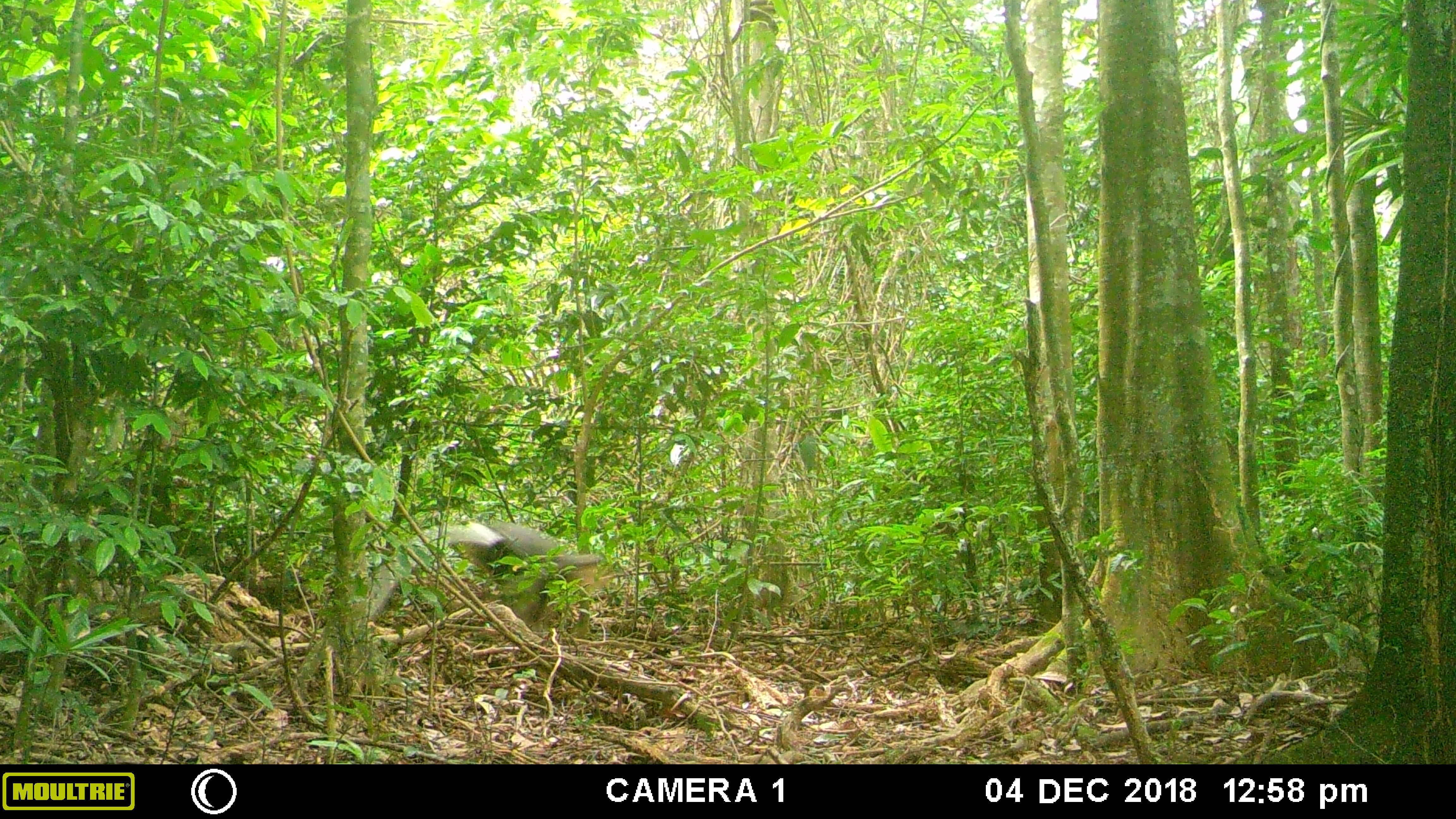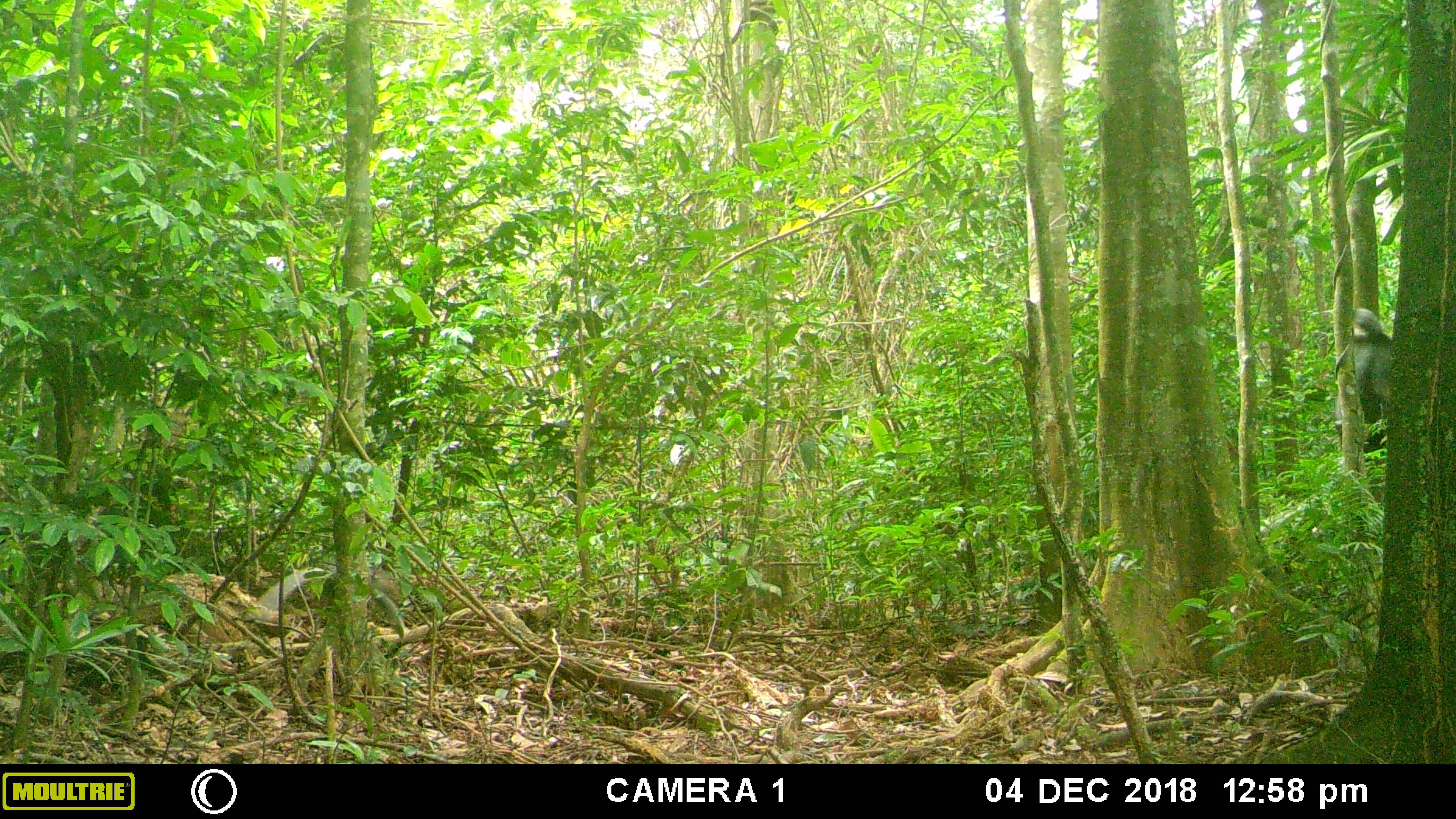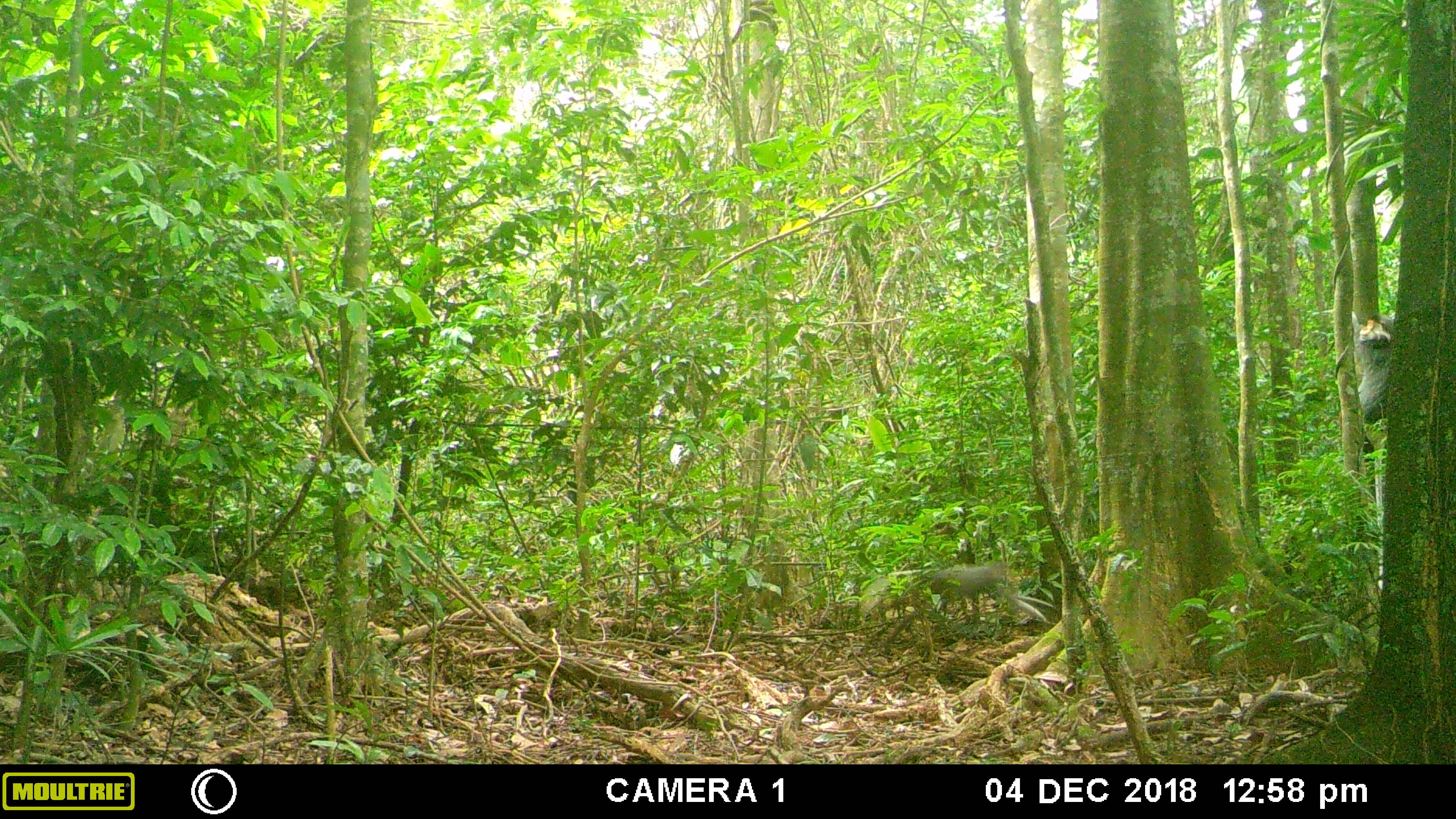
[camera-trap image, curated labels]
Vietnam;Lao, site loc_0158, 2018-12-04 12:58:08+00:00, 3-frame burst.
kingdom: Animalia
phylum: Chordata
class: Mammalia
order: Primates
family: Cercopithecidae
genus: Pygathrix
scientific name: Pygathrix nemaeus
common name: red-shanked douc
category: red shanked douc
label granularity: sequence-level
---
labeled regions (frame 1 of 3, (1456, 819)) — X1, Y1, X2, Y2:
red shanked douc: 371, 523, 600, 631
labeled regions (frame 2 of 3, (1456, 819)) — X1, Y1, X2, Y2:
red shanked douc: 256, 566, 406, 639; 1333, 308, 1392, 462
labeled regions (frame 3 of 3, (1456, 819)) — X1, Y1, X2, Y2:
red shanked douc: 859, 561, 1054, 655; 1351, 310, 1395, 462